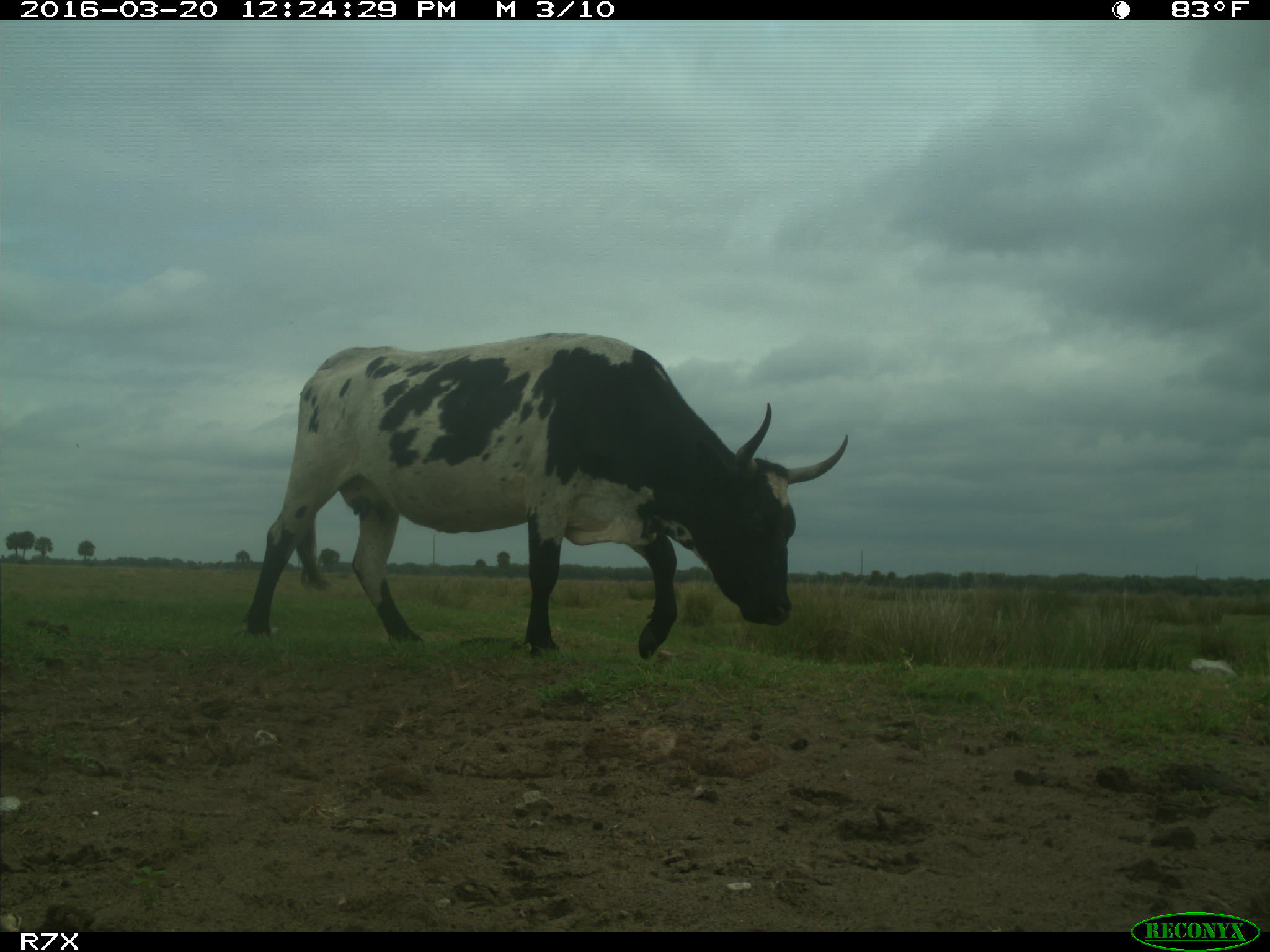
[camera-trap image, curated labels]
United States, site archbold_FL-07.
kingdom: Animalia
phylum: Chordata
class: Mammalia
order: Artiodactyla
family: Bovidae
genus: Bos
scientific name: Bos taurus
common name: domestic cow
Bos taurus (domestic cow).